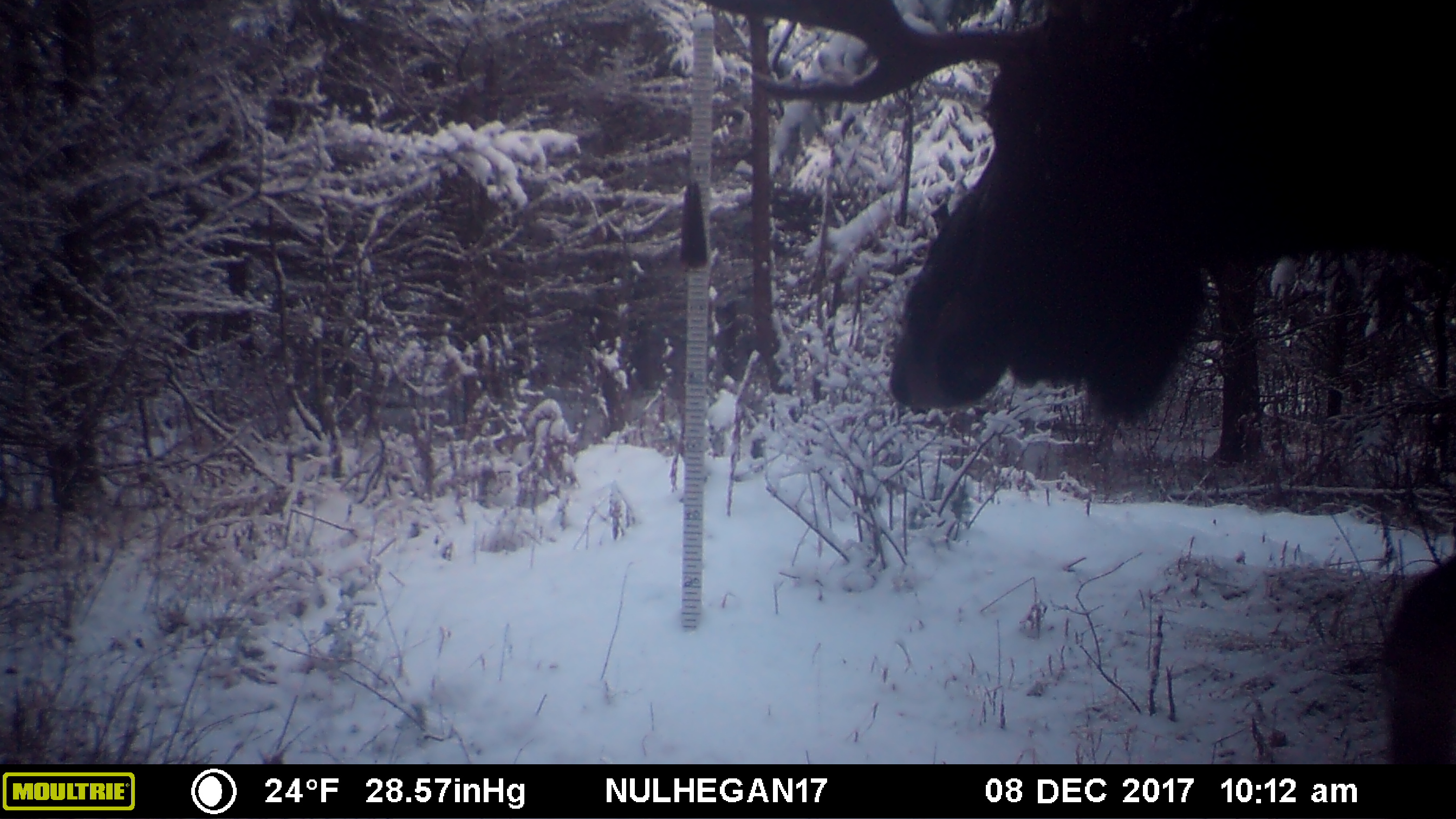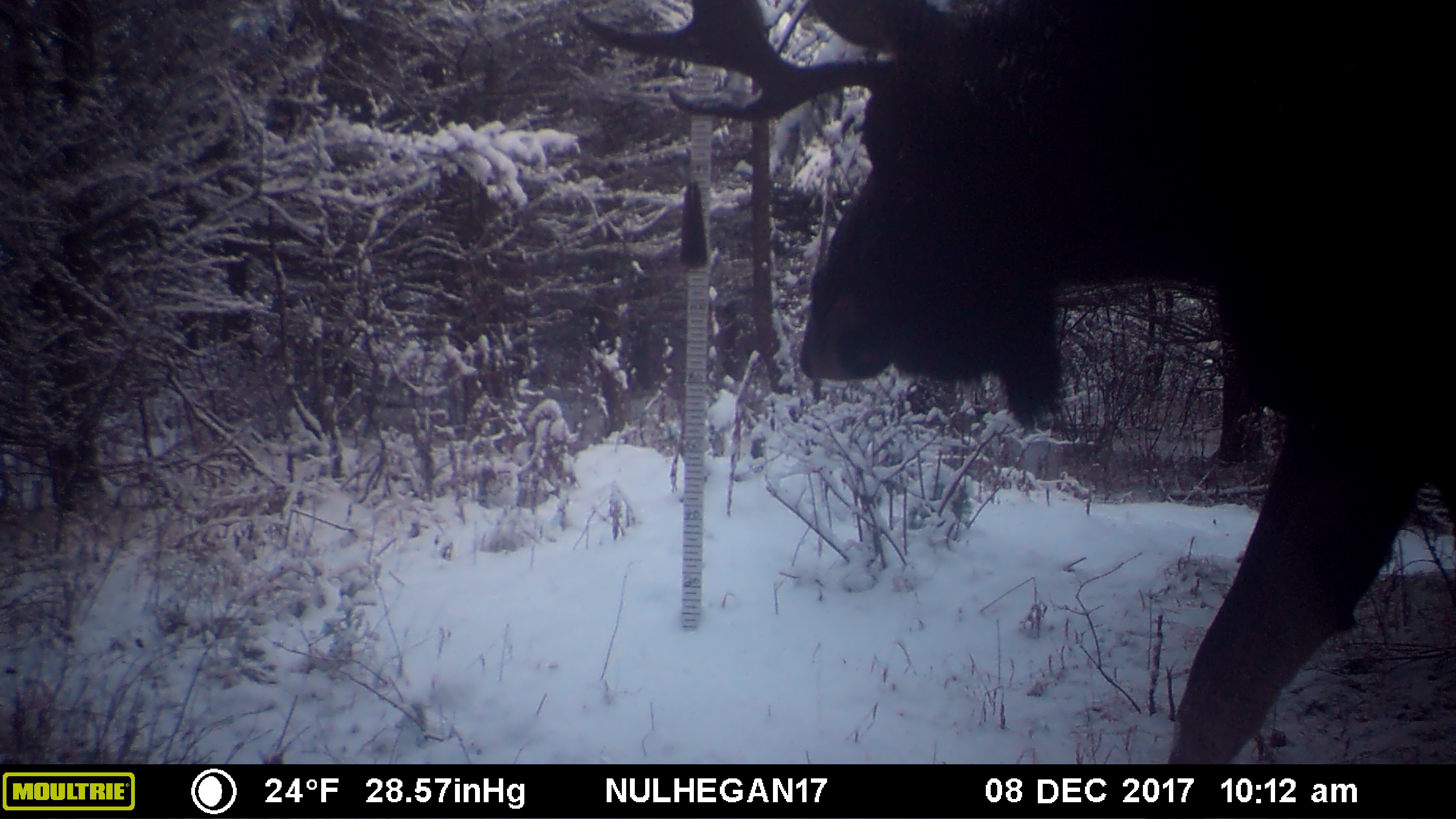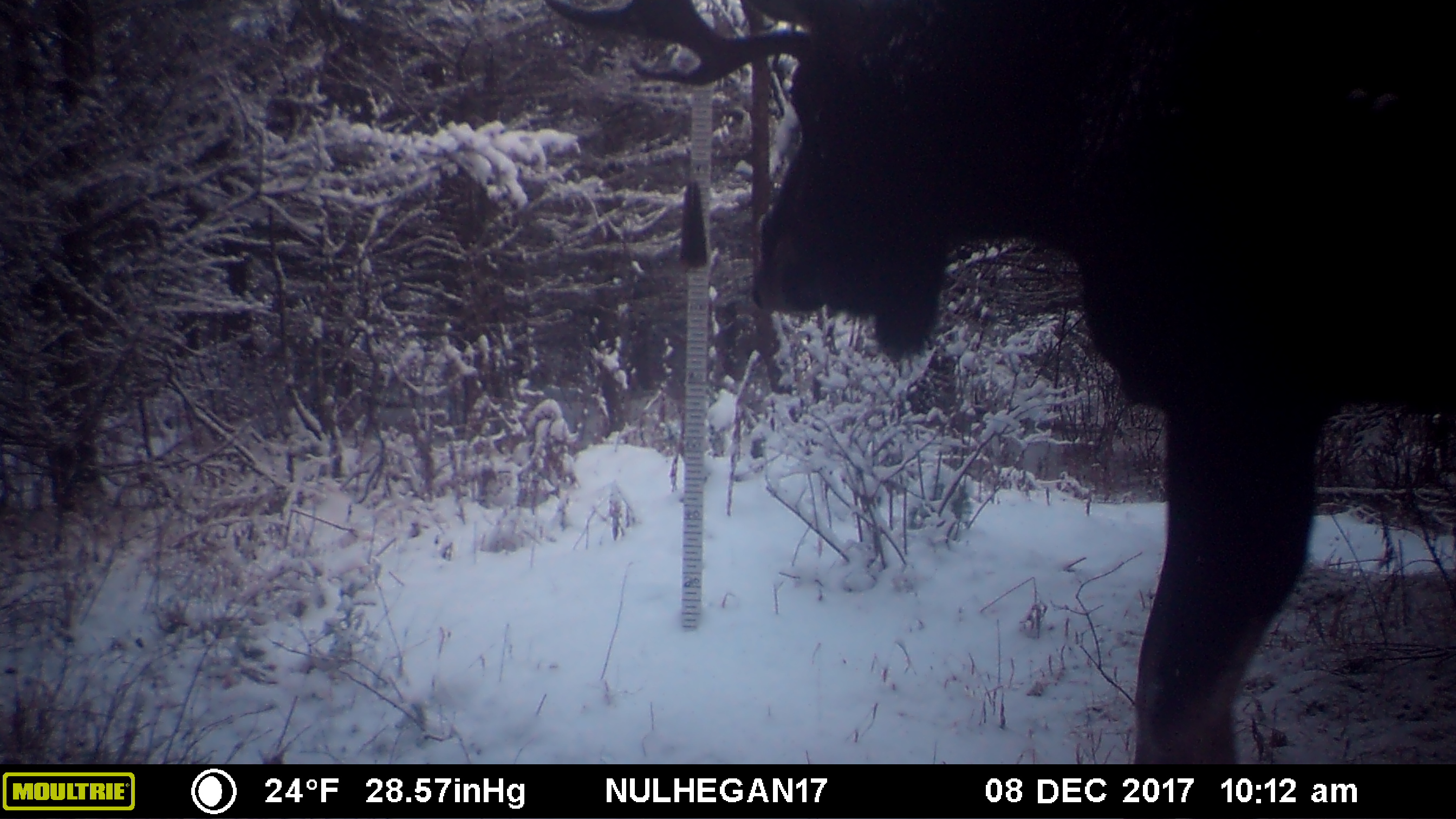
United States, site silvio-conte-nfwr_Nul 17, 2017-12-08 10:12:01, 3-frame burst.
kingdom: Animalia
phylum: Chordata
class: Mammalia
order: Artiodactyla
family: Cervidae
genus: Alces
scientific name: Alces alces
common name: moose